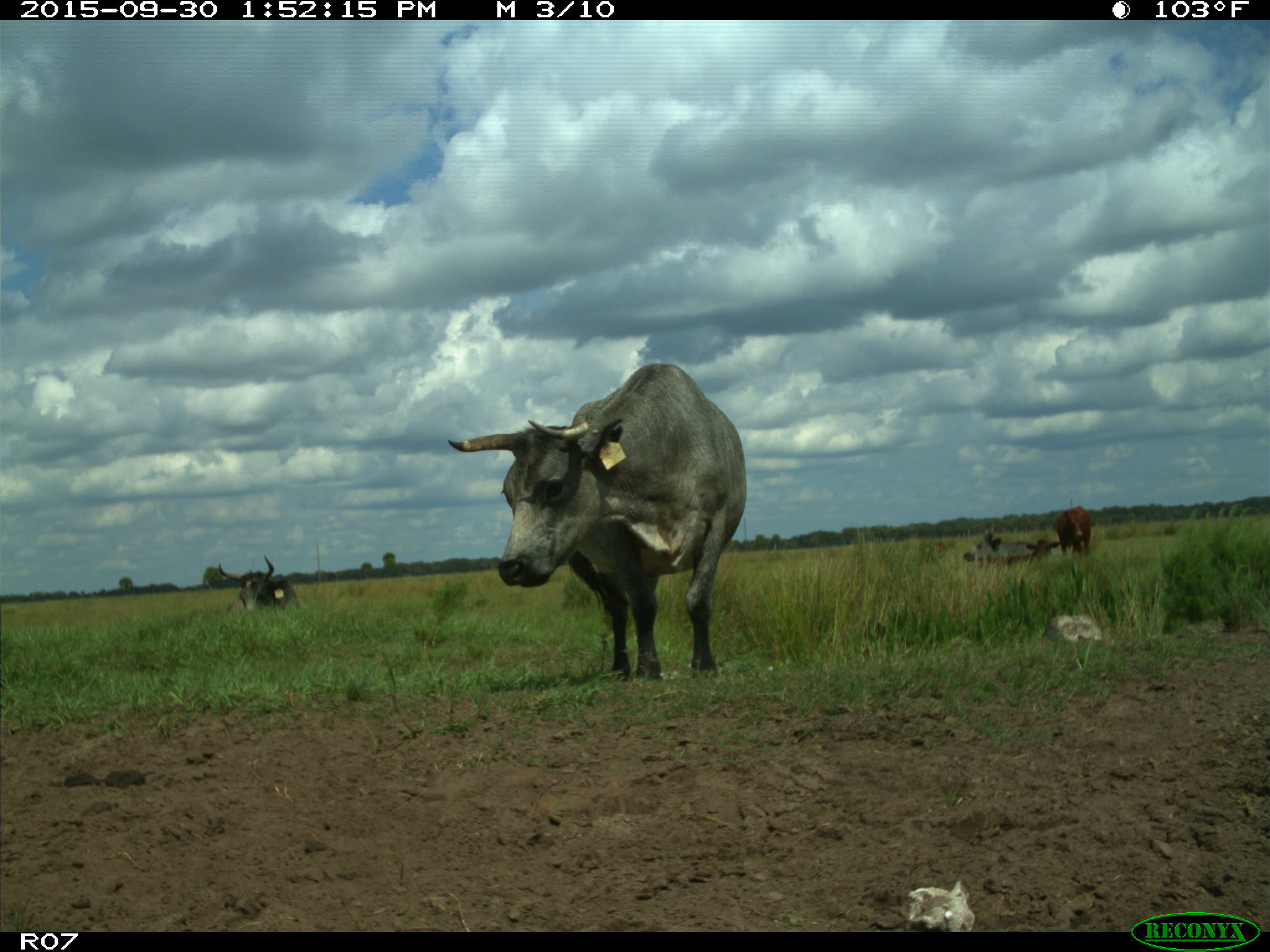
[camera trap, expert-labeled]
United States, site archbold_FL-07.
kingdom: Animalia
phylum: Chordata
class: Mammalia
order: Artiodactyla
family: Bovidae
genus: Bos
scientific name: Bos taurus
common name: domestic cow